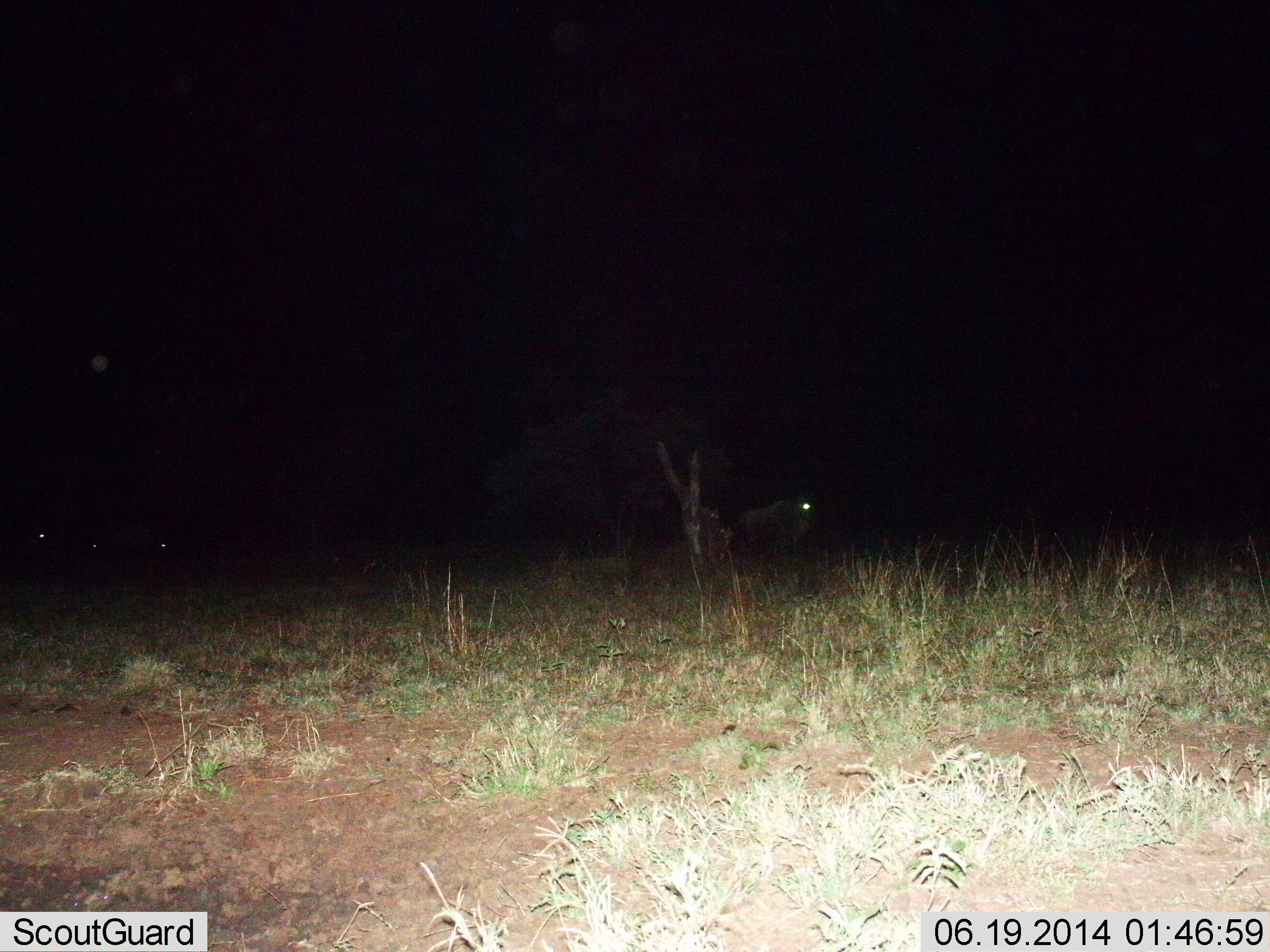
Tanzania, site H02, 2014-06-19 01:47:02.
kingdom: Animalia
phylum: Chordata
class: Mammalia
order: Artiodactyla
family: Bovidae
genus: Connochaetes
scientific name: Connochaetes taurinus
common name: blue wildebeest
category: wildebeest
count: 4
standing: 78%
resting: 0%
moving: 22%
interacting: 0%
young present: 0%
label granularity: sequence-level